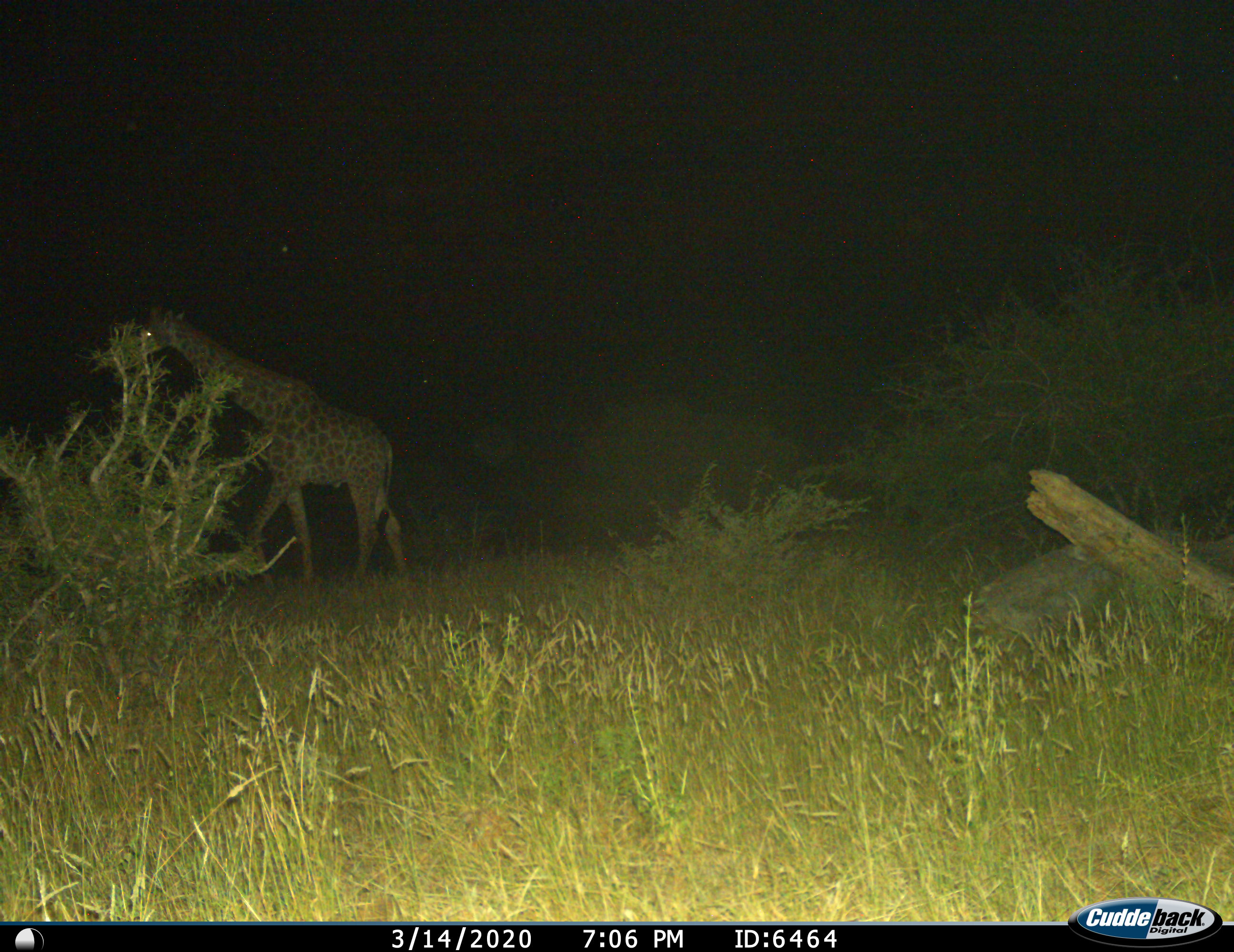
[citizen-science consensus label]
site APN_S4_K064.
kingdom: Animalia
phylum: Chordata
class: Mammalia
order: Artiodactyla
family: Giraffidae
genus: Giraffa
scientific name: Giraffa camelopardalis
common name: giraffe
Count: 1.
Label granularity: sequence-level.